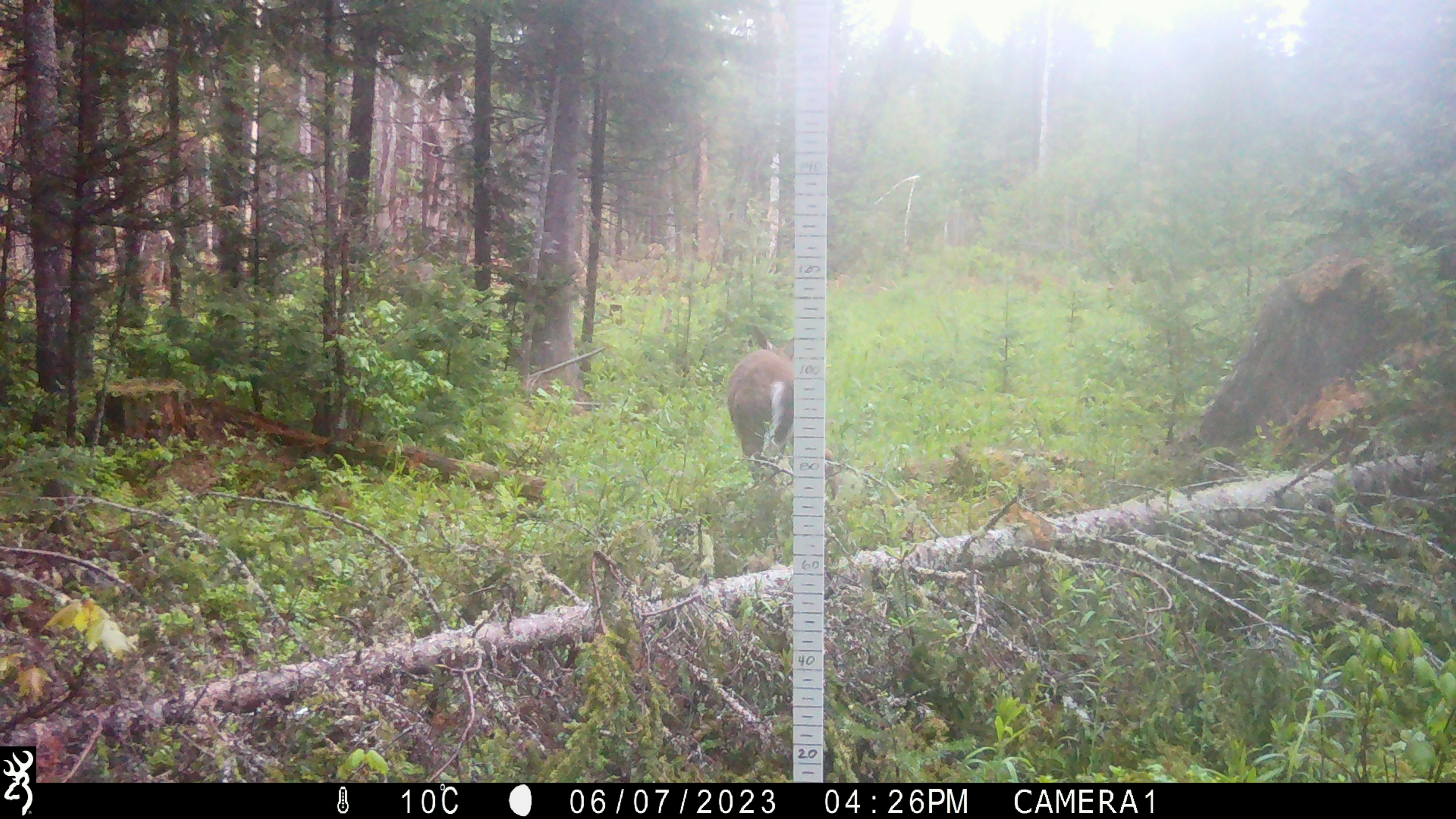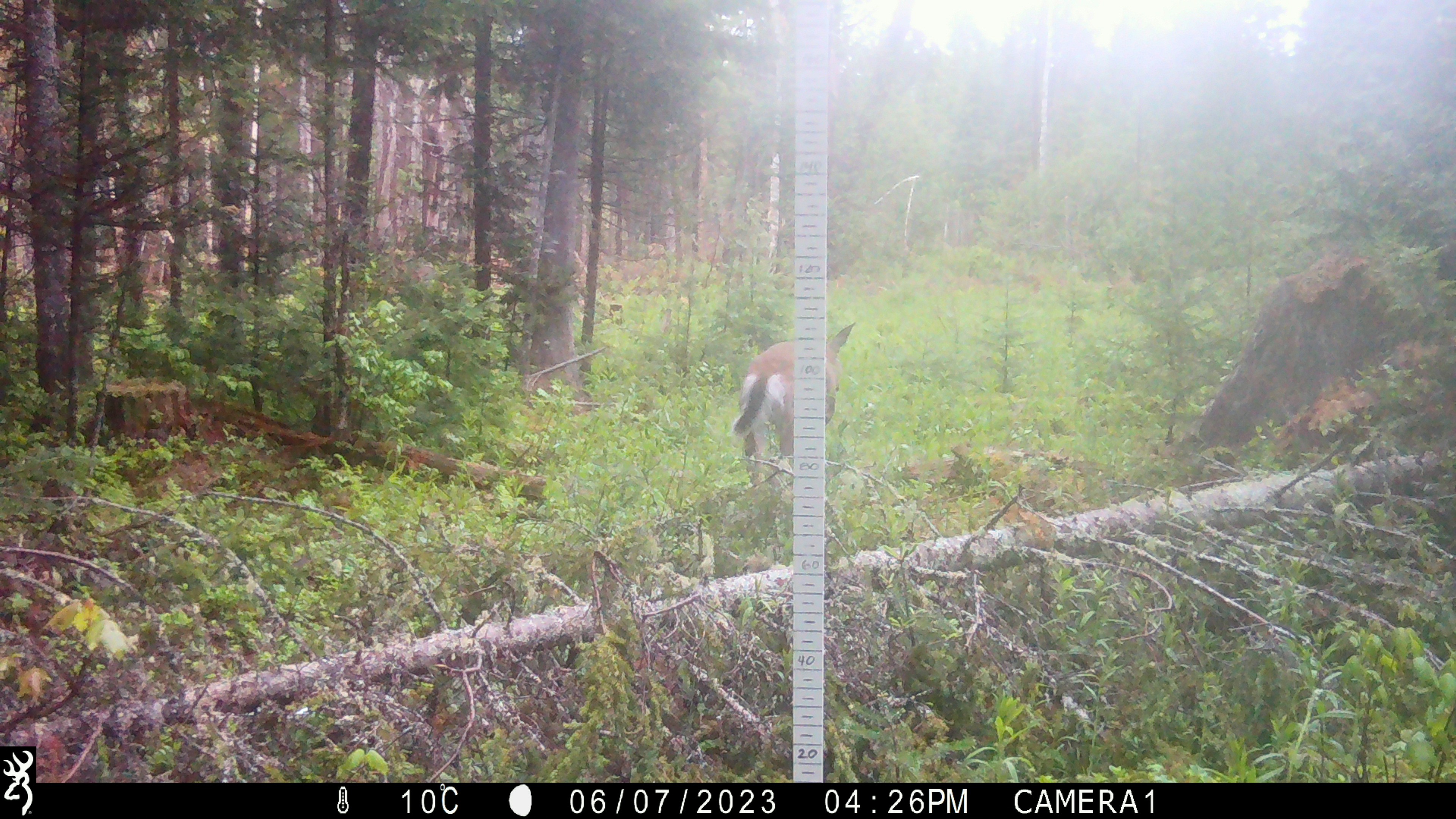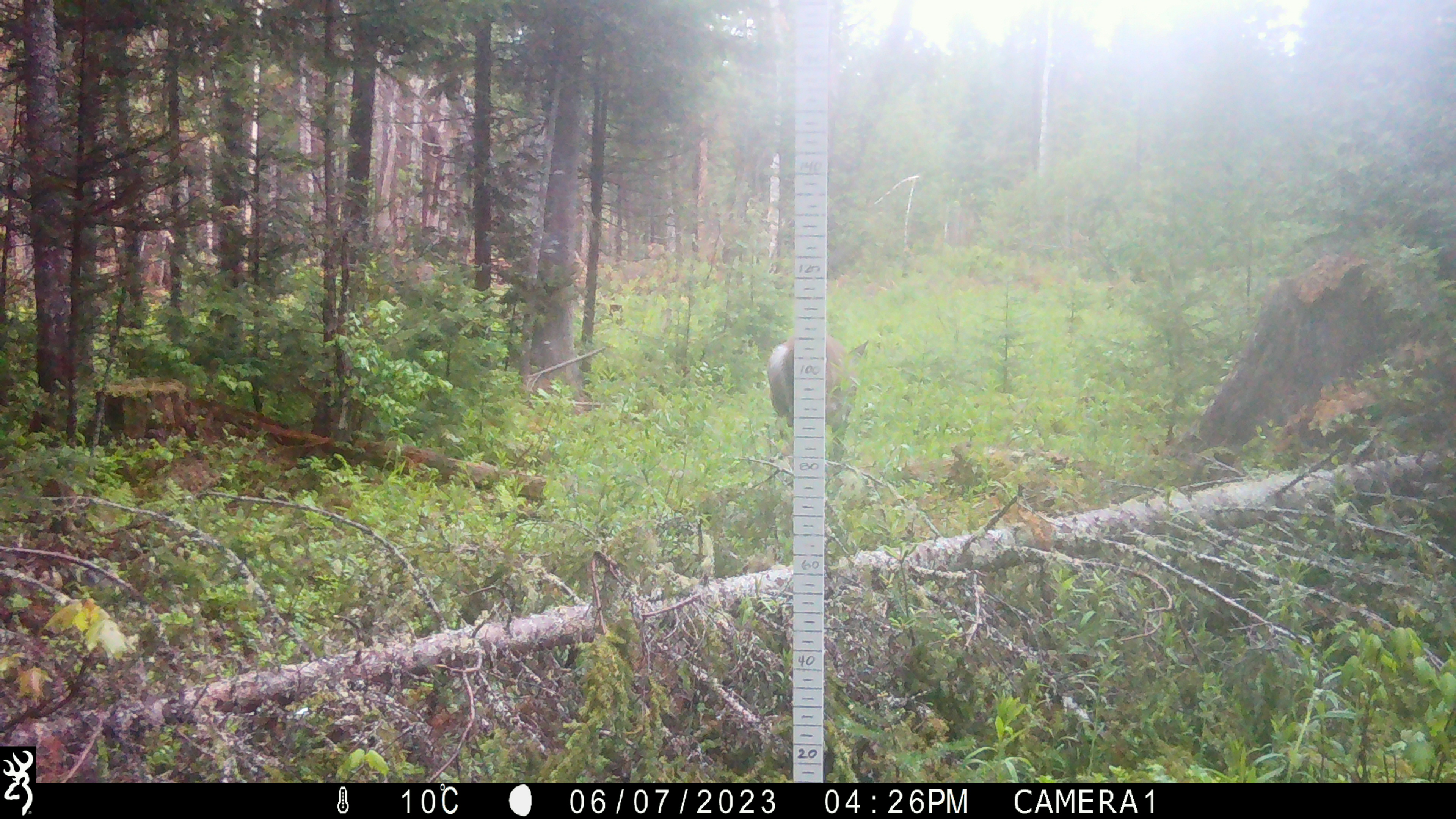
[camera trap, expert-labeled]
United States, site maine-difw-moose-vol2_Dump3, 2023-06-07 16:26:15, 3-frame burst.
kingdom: Animalia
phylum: Chordata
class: Mammalia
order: Artiodactyla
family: Cervidae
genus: Odocoileus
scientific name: Odocoileus virginianus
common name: white-tailed deer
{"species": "white-tailed deer (Odocoileus virginianus)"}